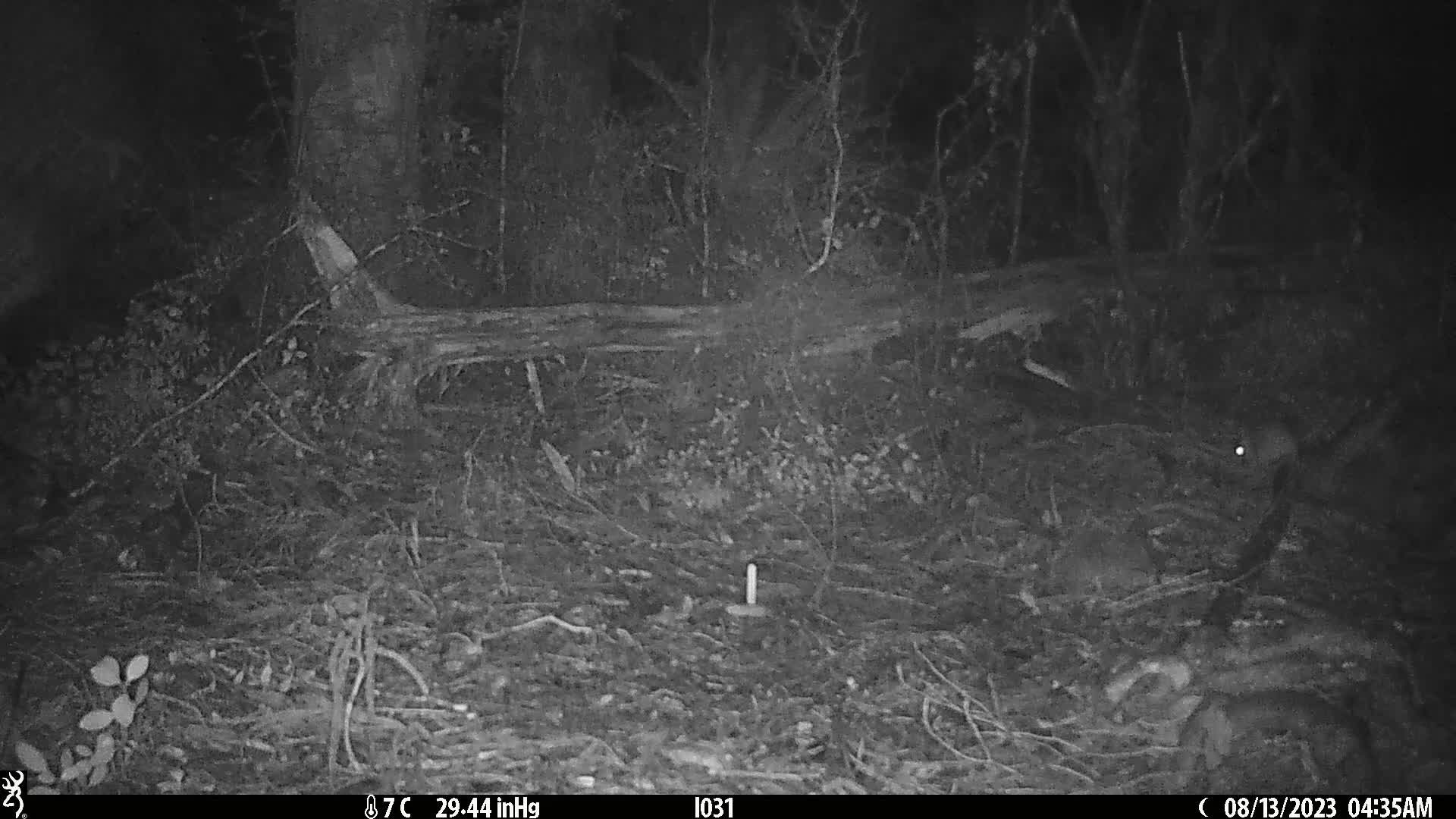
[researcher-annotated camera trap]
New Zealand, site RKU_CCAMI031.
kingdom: Animalia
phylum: Chordata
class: Mammalia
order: Rodentia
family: Muridae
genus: Rattus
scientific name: Rattus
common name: rat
Rat (Rattus).